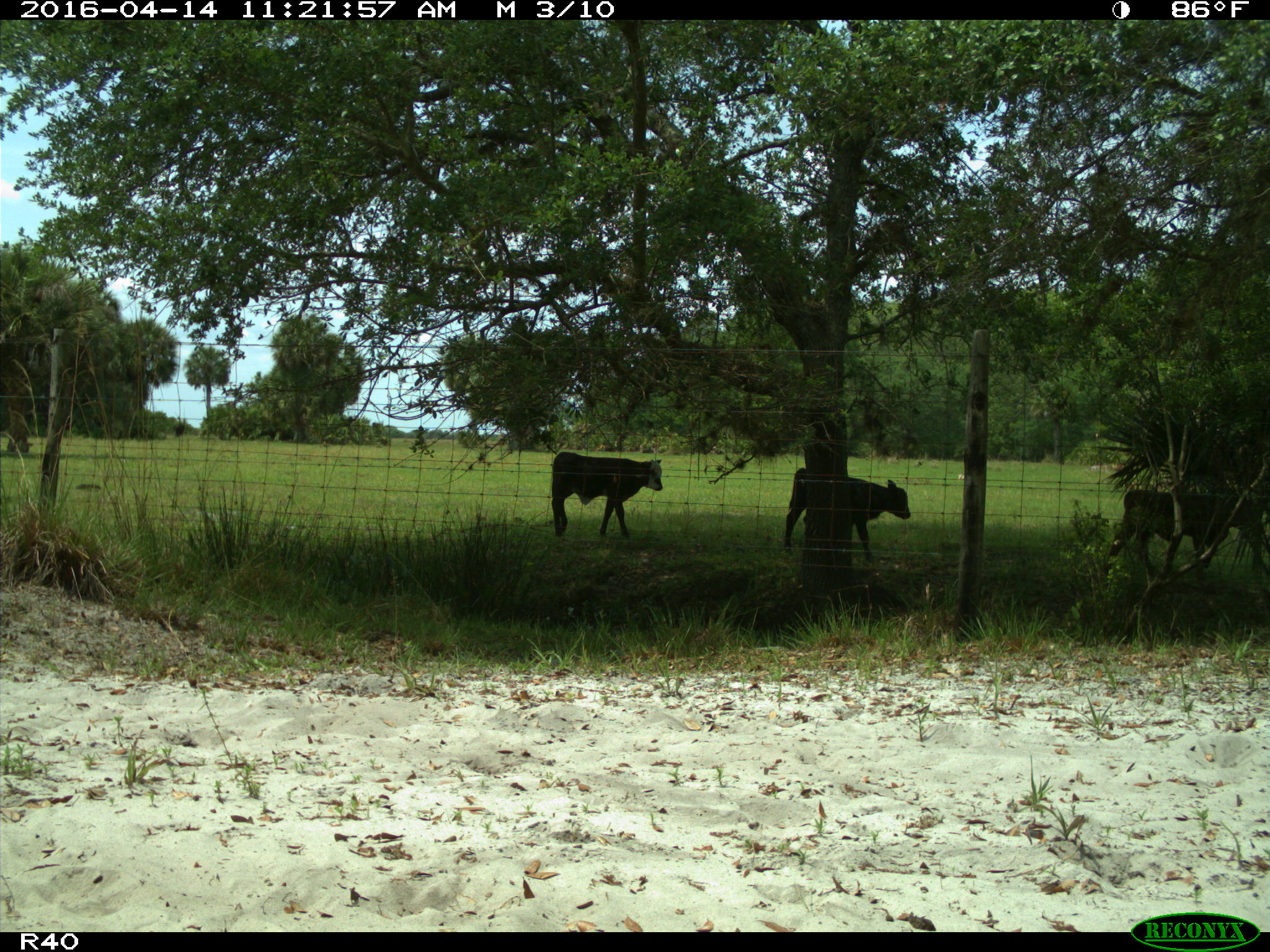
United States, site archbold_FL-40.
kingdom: Animalia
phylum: Chordata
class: Mammalia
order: Artiodactyla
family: Bovidae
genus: Bos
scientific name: Bos taurus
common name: domestic cow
Bos taurus (domestic cow).